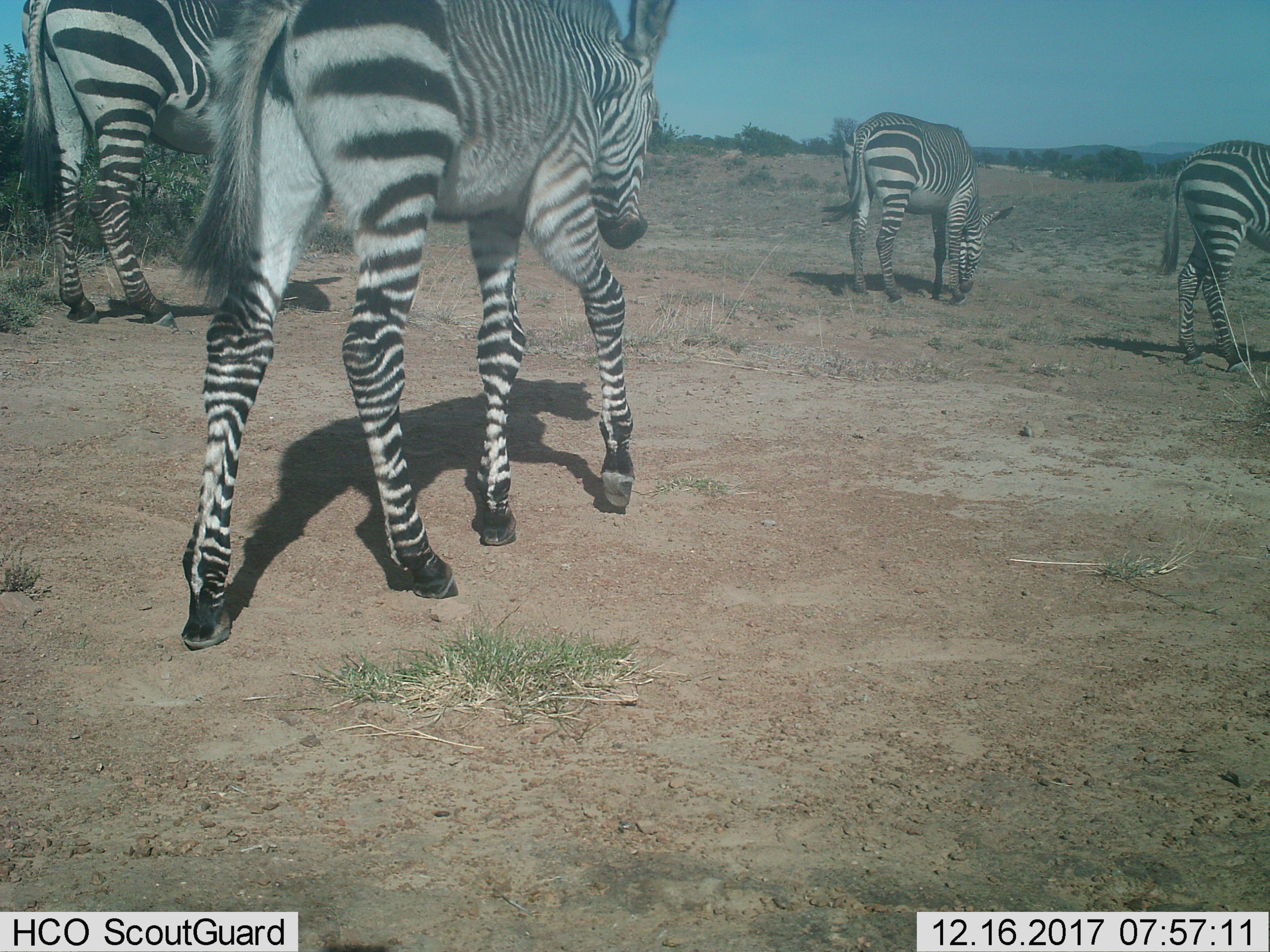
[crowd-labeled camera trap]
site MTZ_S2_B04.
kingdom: Animalia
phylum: Chordata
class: Mammalia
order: Perissodactyla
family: Equidae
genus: Equus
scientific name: Equus zebra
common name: mountain zebra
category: zebramountain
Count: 4.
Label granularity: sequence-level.